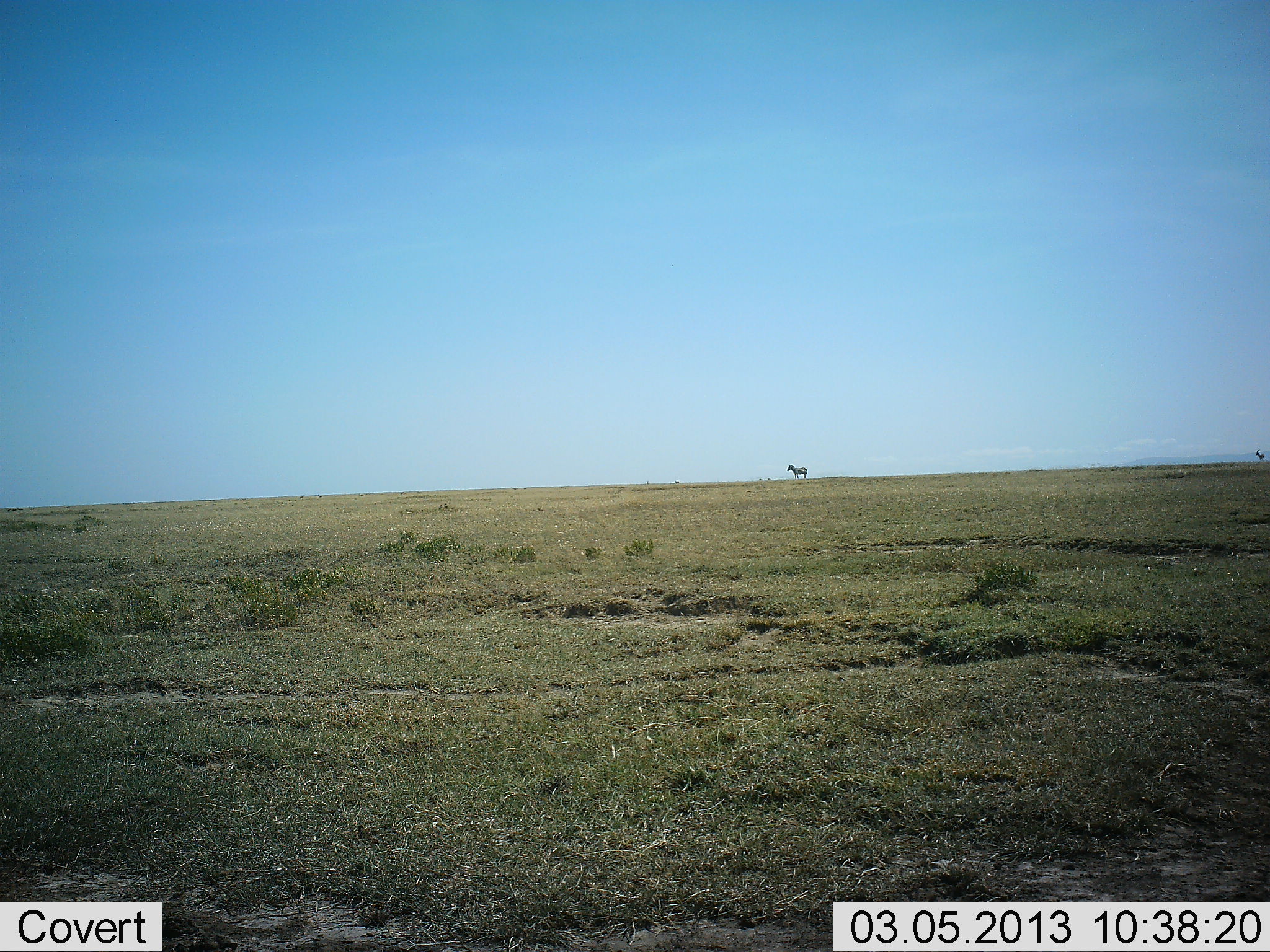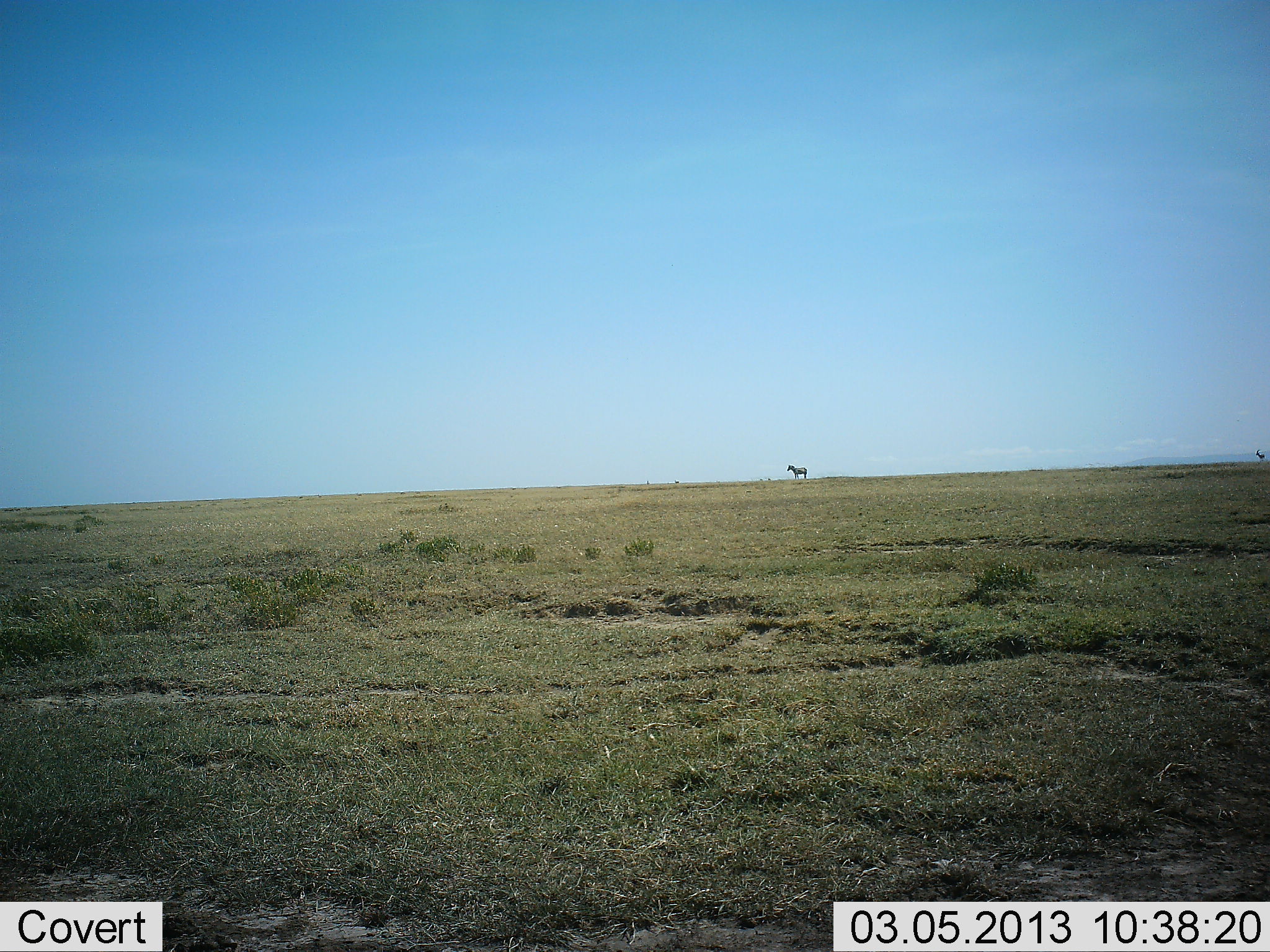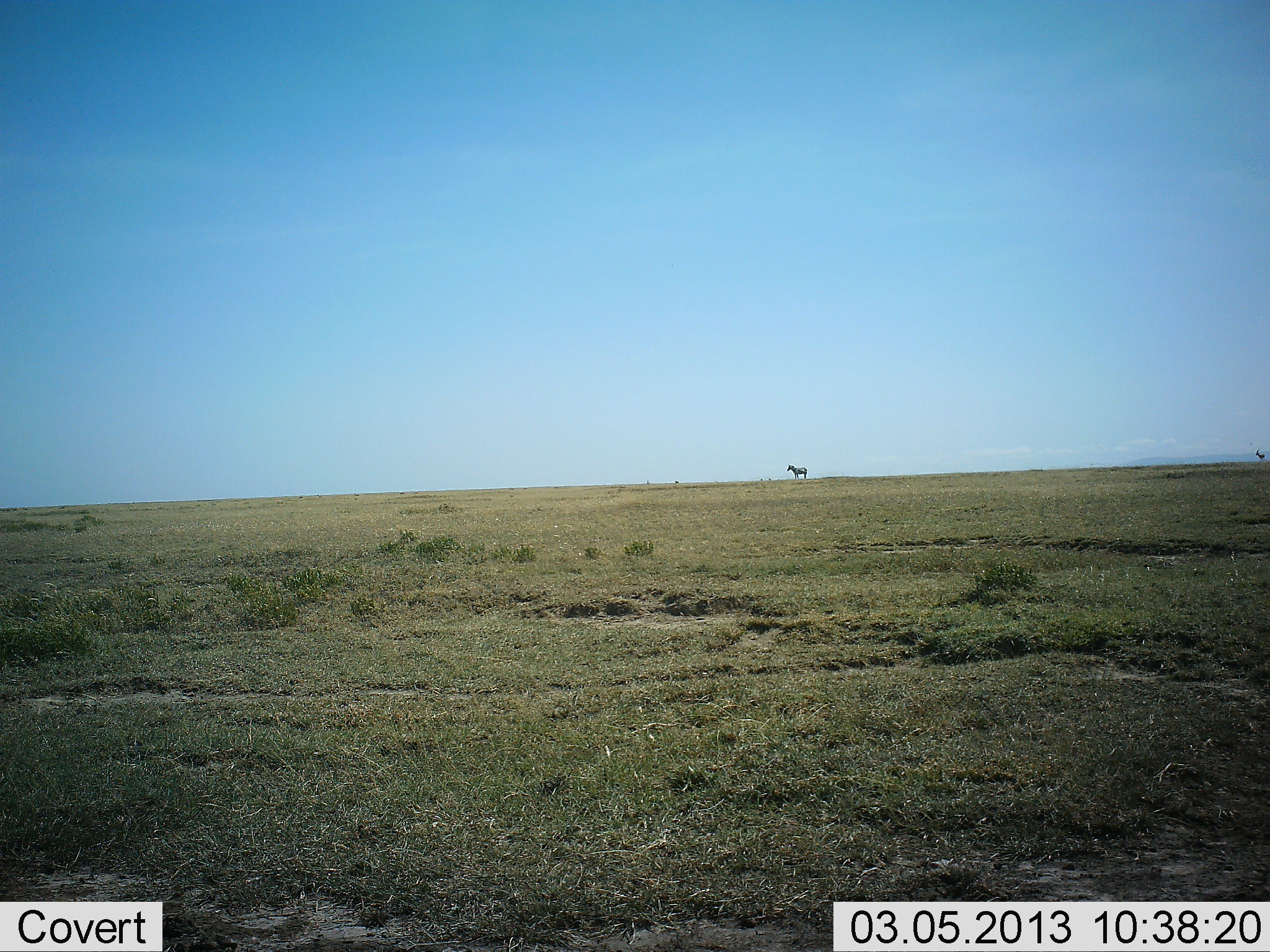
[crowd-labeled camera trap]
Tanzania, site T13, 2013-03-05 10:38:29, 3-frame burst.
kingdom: Animalia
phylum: Chordata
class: Mammalia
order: Perissodactyla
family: Equidae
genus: Equus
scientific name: Equus quagga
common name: plains zebra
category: zebra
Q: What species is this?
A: Zebra (plains zebra) (Equus quagga).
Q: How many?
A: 1.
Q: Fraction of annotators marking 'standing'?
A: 100%.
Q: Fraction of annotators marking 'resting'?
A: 0%.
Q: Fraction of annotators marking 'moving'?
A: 0%.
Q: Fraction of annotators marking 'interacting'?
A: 0%.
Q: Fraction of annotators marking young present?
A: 0%.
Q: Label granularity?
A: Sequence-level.